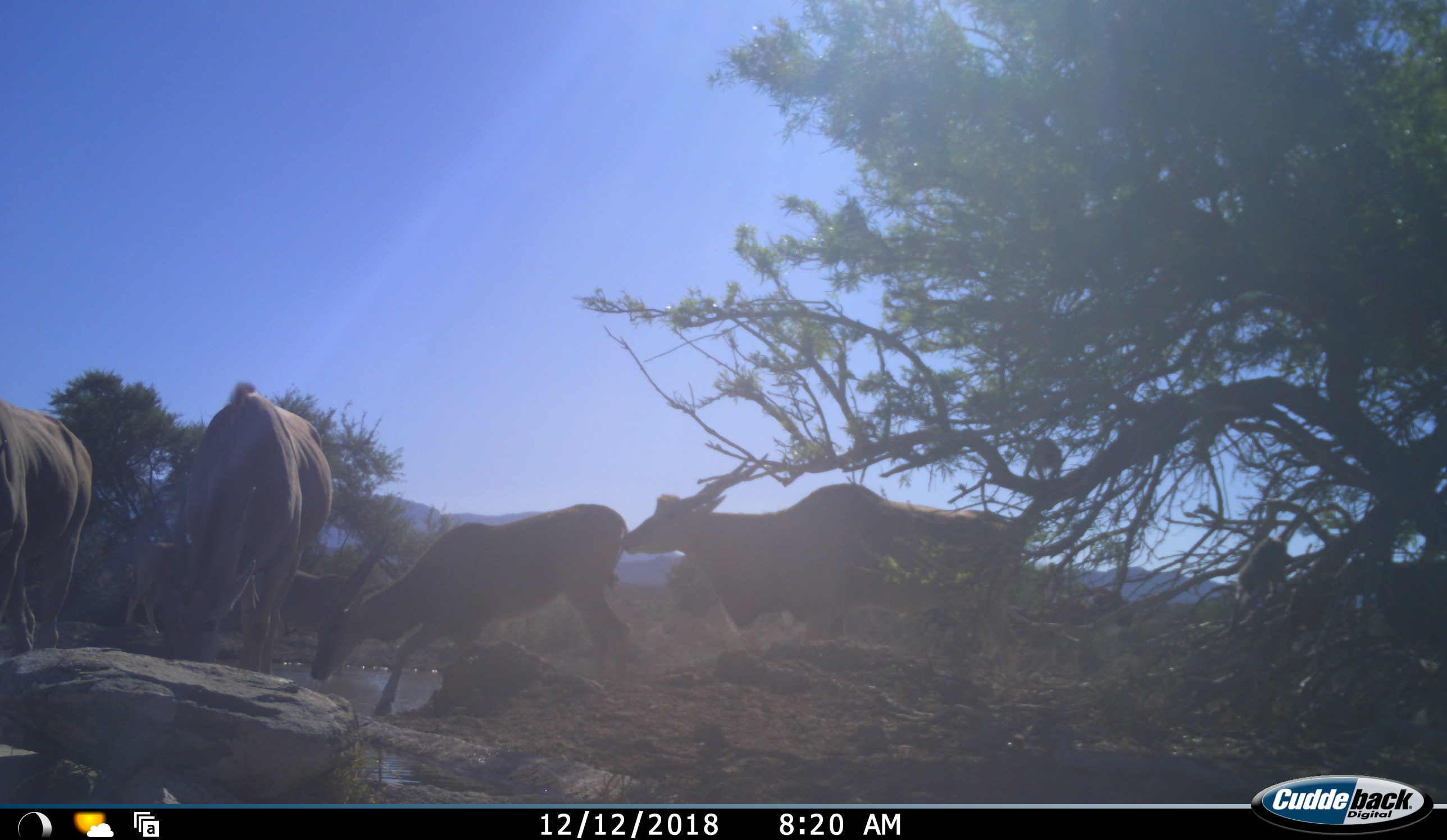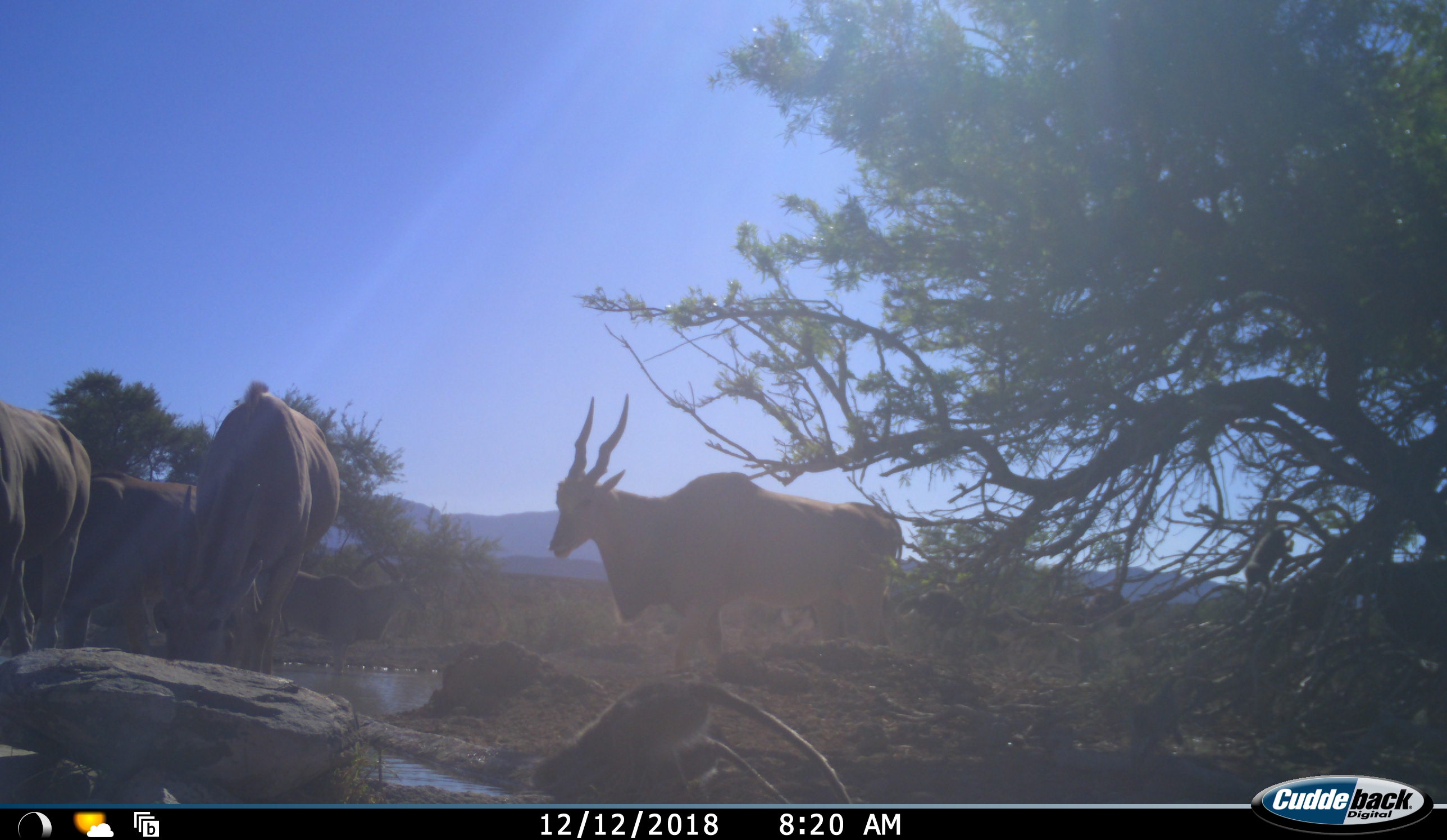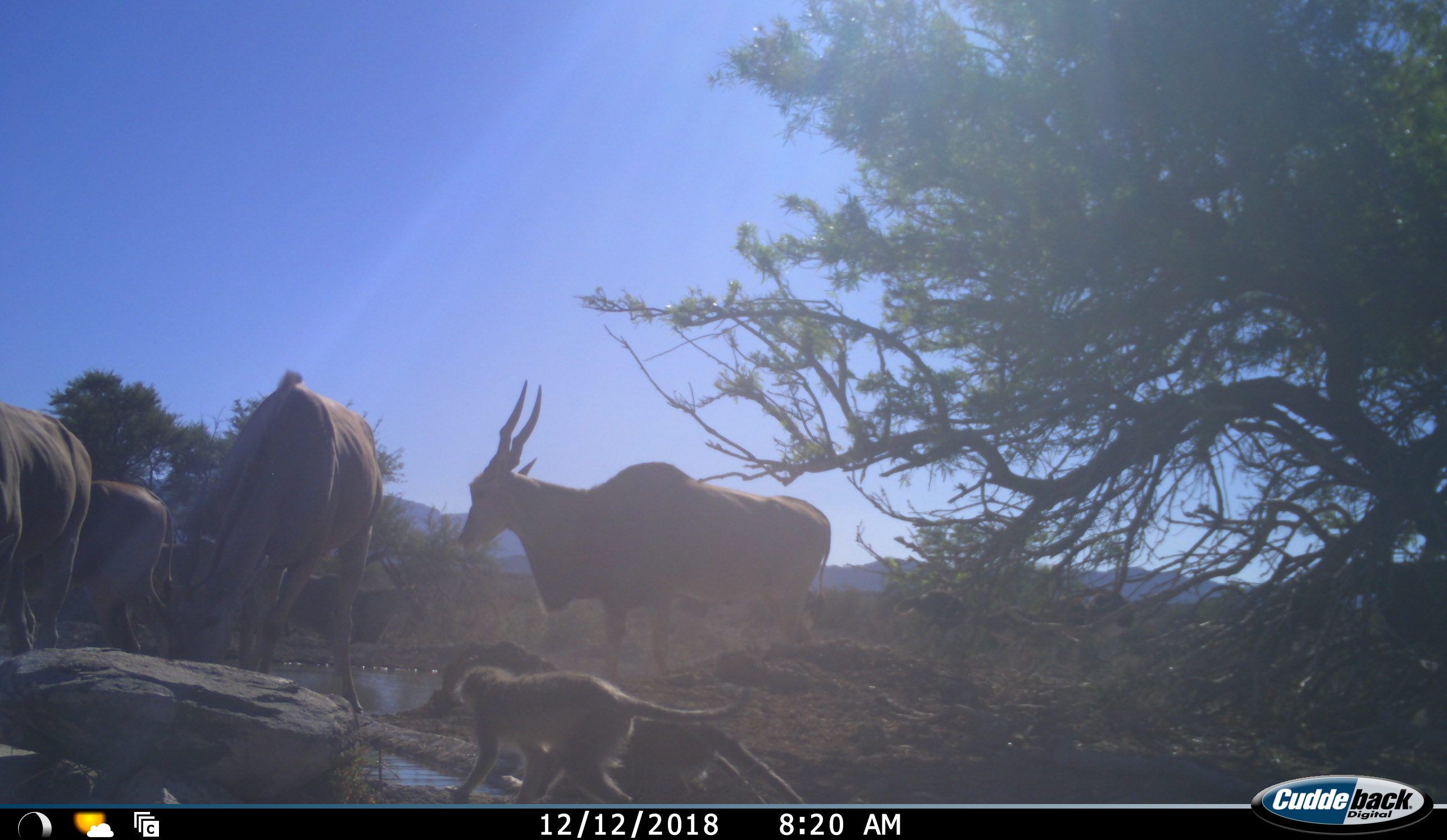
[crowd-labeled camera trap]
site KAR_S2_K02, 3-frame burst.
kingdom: Animalia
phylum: Chordata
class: Mammalia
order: Artiodactyla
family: Bovidae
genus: Tragelaphus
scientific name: Tragelaphus oryx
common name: eland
Eland (Tragelaphus oryx), count 5. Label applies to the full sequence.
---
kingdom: Animalia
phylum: Chordata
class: Mammalia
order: Primates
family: Cercopithecidae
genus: Chlorocebus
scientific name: Chlorocebus pygerythrus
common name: vervet monkey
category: monkeyvervet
Monkeyvervet (vervet monkey) (Chlorocebus pygerythrus), count 2. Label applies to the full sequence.